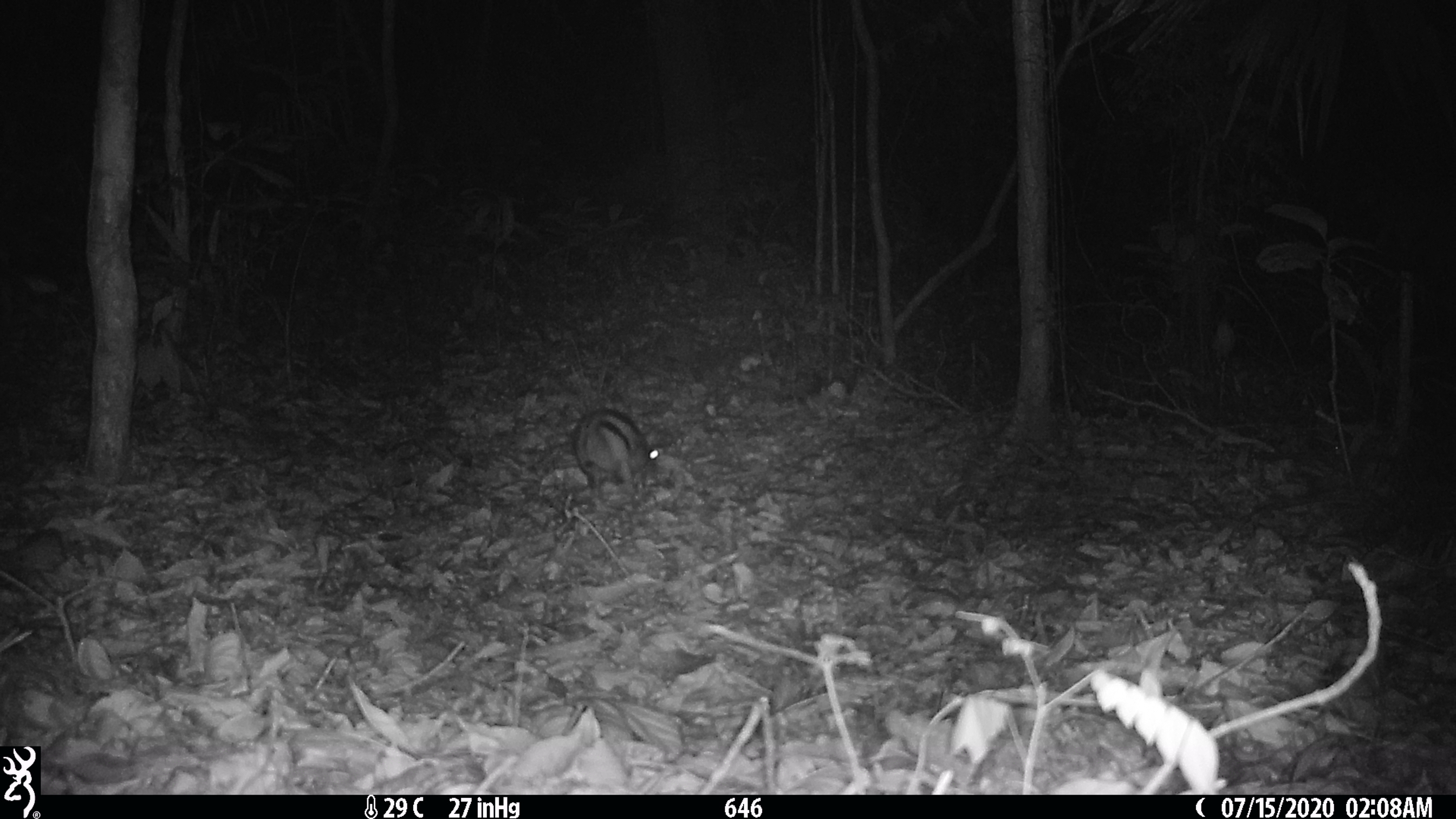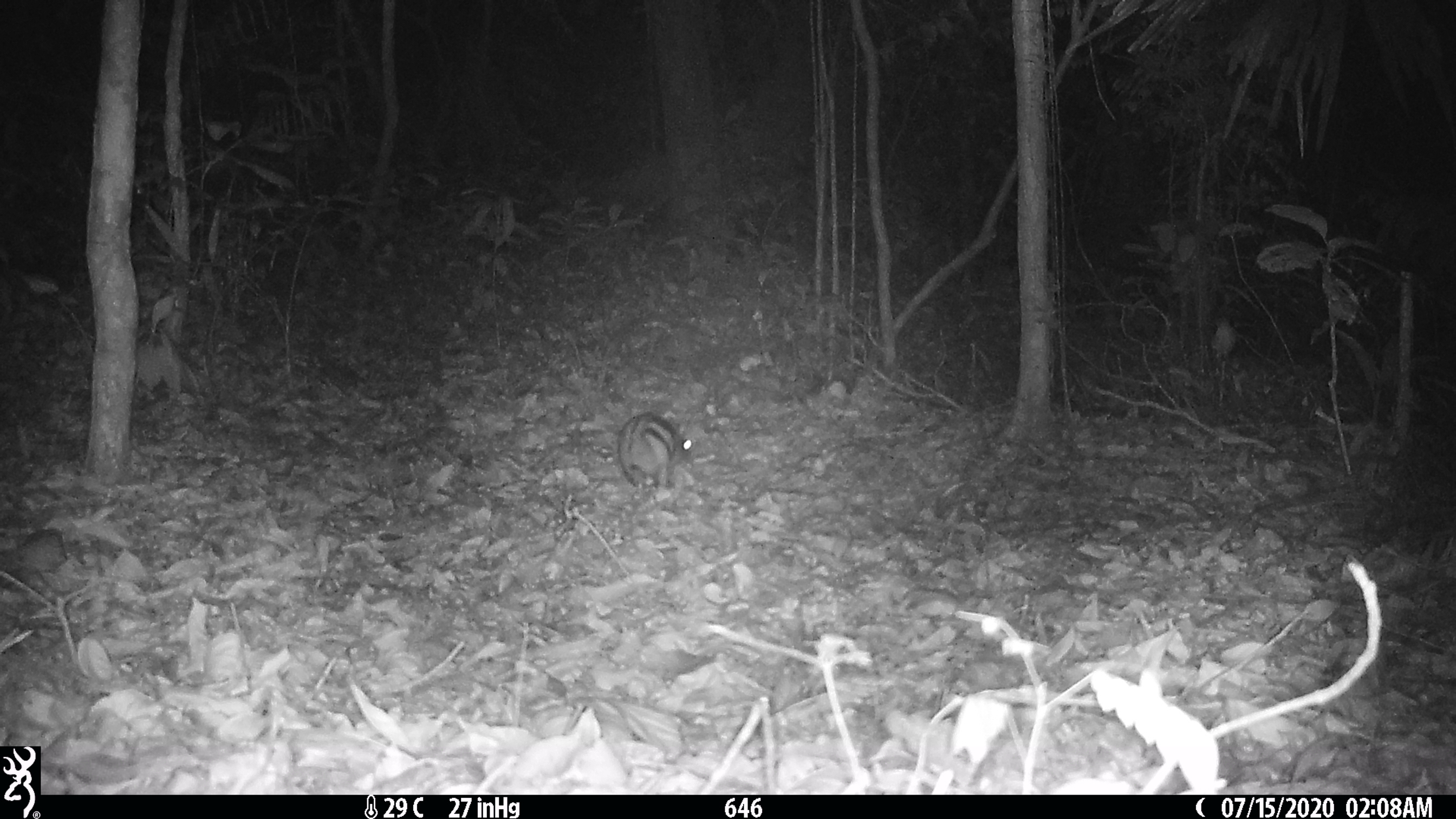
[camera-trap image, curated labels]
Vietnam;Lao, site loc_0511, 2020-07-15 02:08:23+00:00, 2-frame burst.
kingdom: Animalia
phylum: Chordata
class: Mammalia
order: Lagomorpha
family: Leporidae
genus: Nesolagus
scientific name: Nesolagus timminsi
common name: annamite striped rabbit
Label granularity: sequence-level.